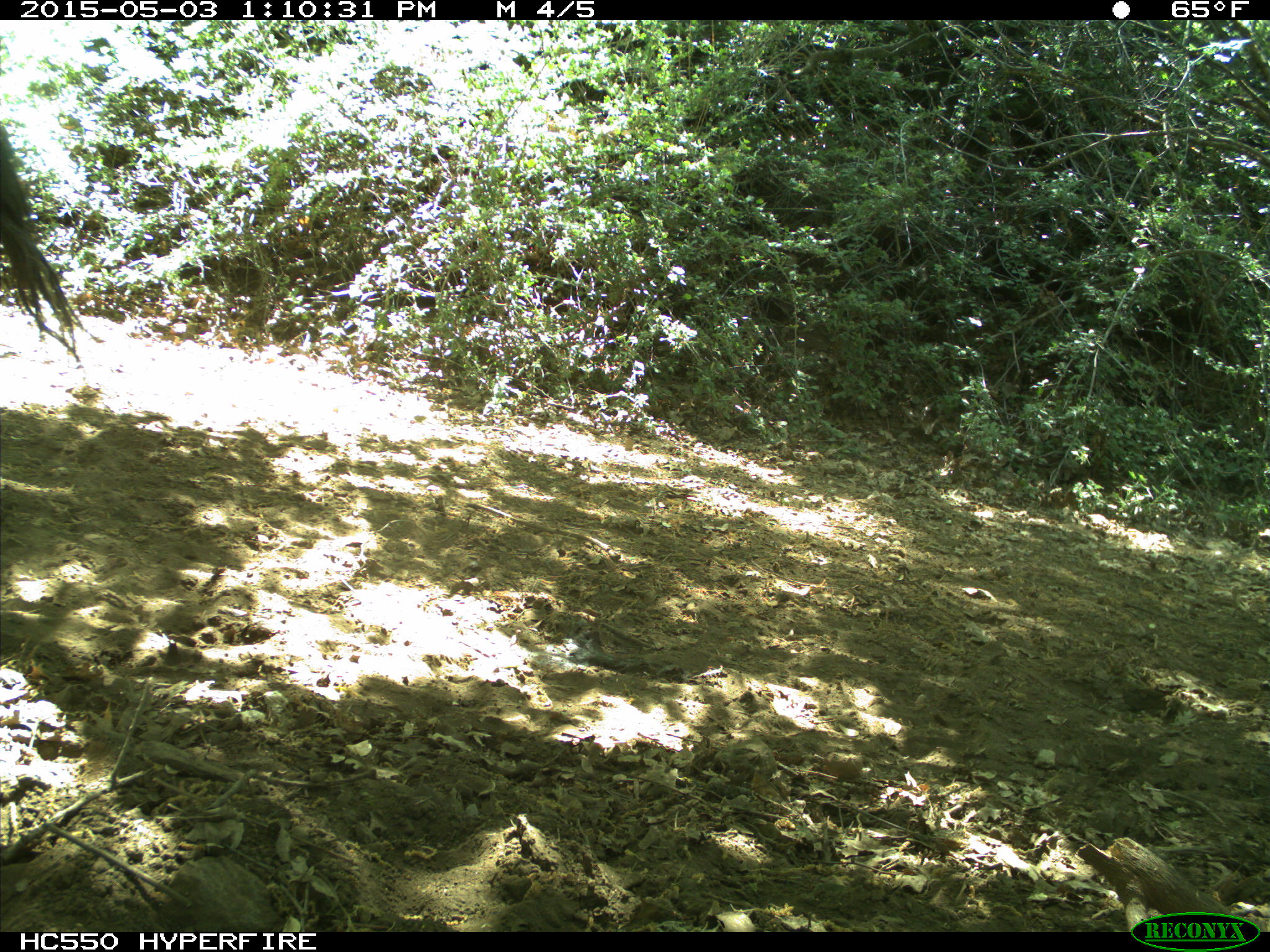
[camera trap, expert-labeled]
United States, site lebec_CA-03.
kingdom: Animalia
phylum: Chordata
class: Mammalia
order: Artiodactyla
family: Bovidae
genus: Bos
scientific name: Bos taurus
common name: domestic cow